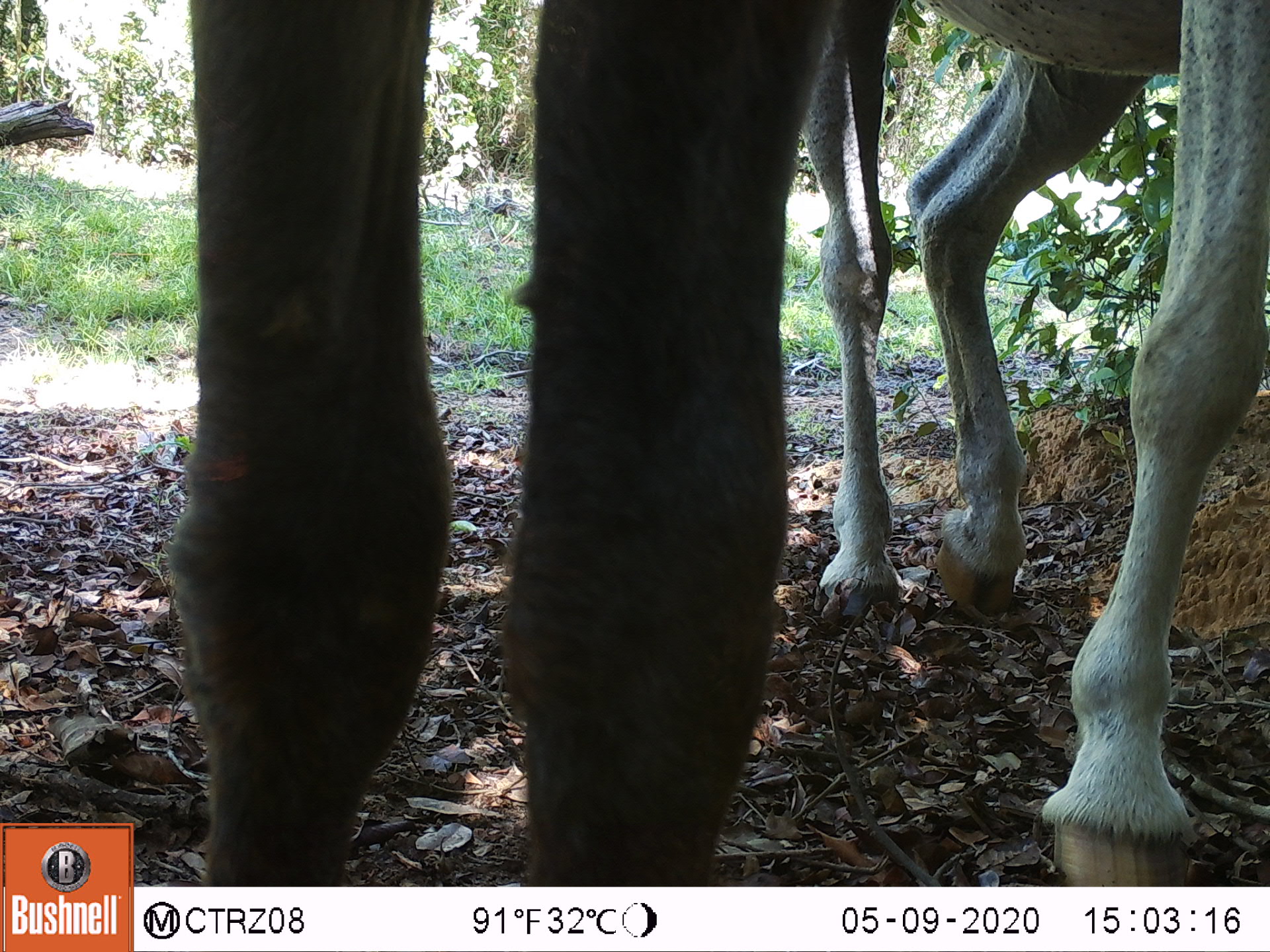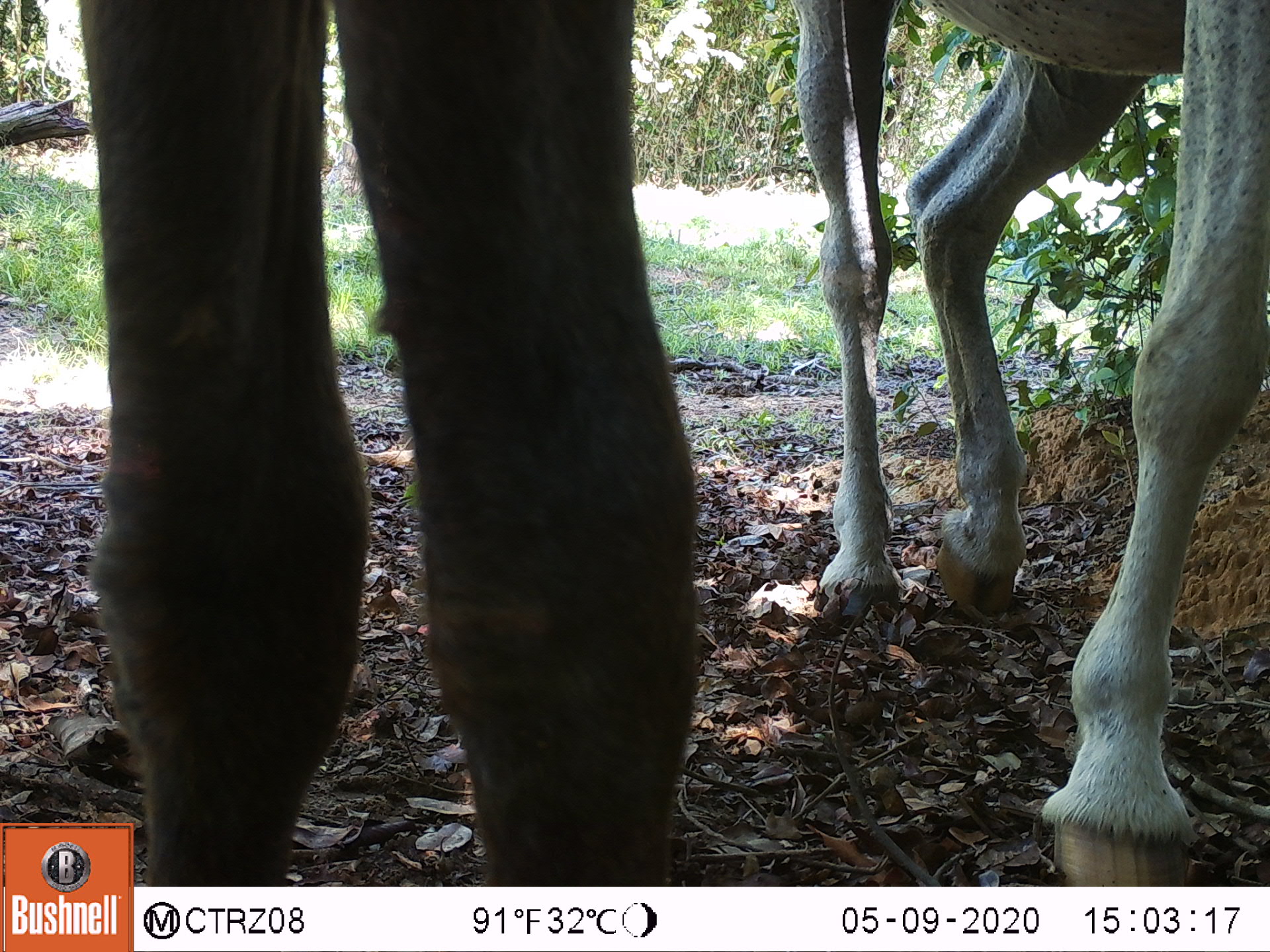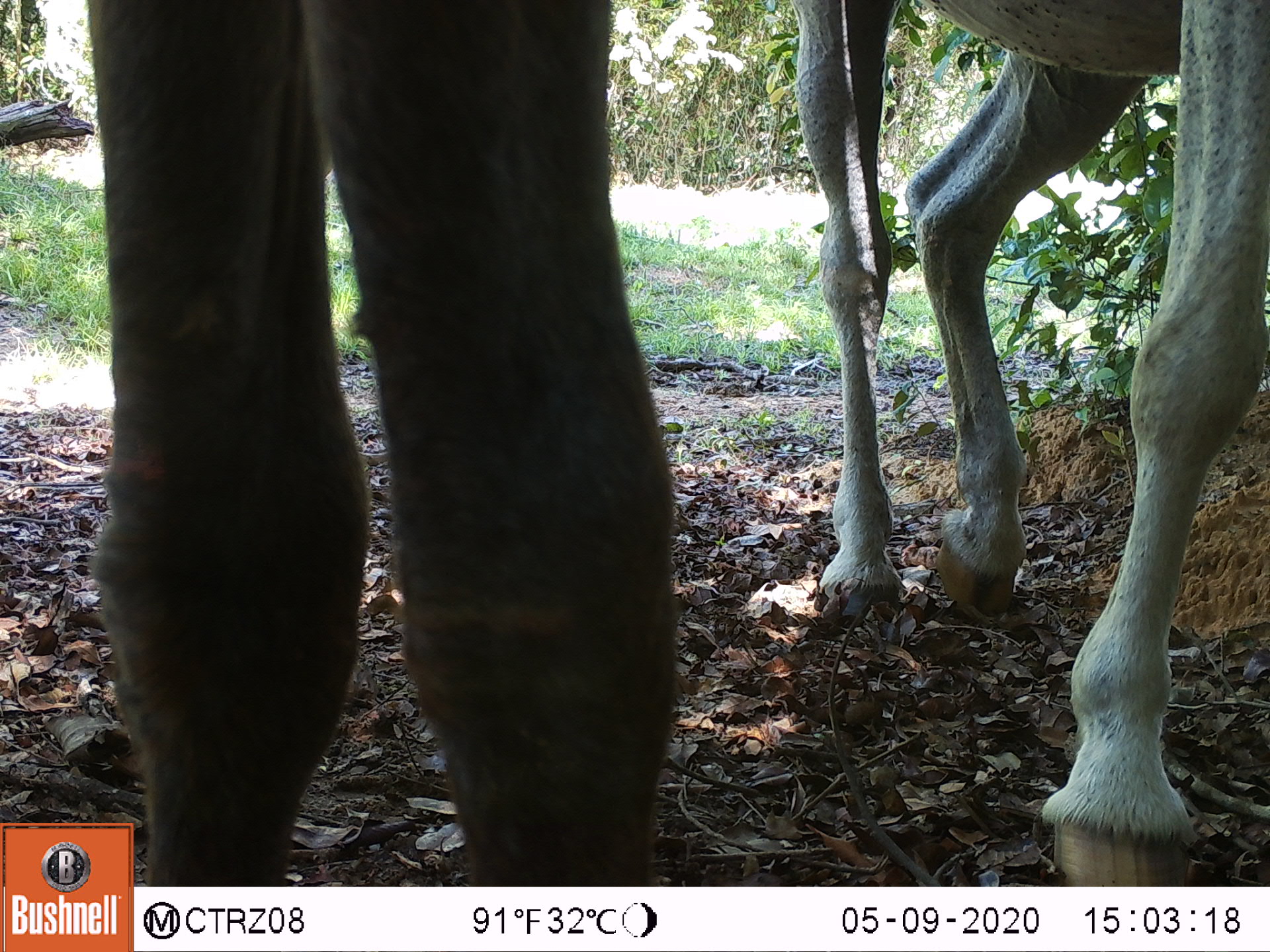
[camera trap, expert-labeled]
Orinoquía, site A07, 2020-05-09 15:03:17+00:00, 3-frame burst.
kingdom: Animalia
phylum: Chordata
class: Mammalia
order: Perissodactyla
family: Equidae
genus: Equus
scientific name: Equus caballus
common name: domestic horse